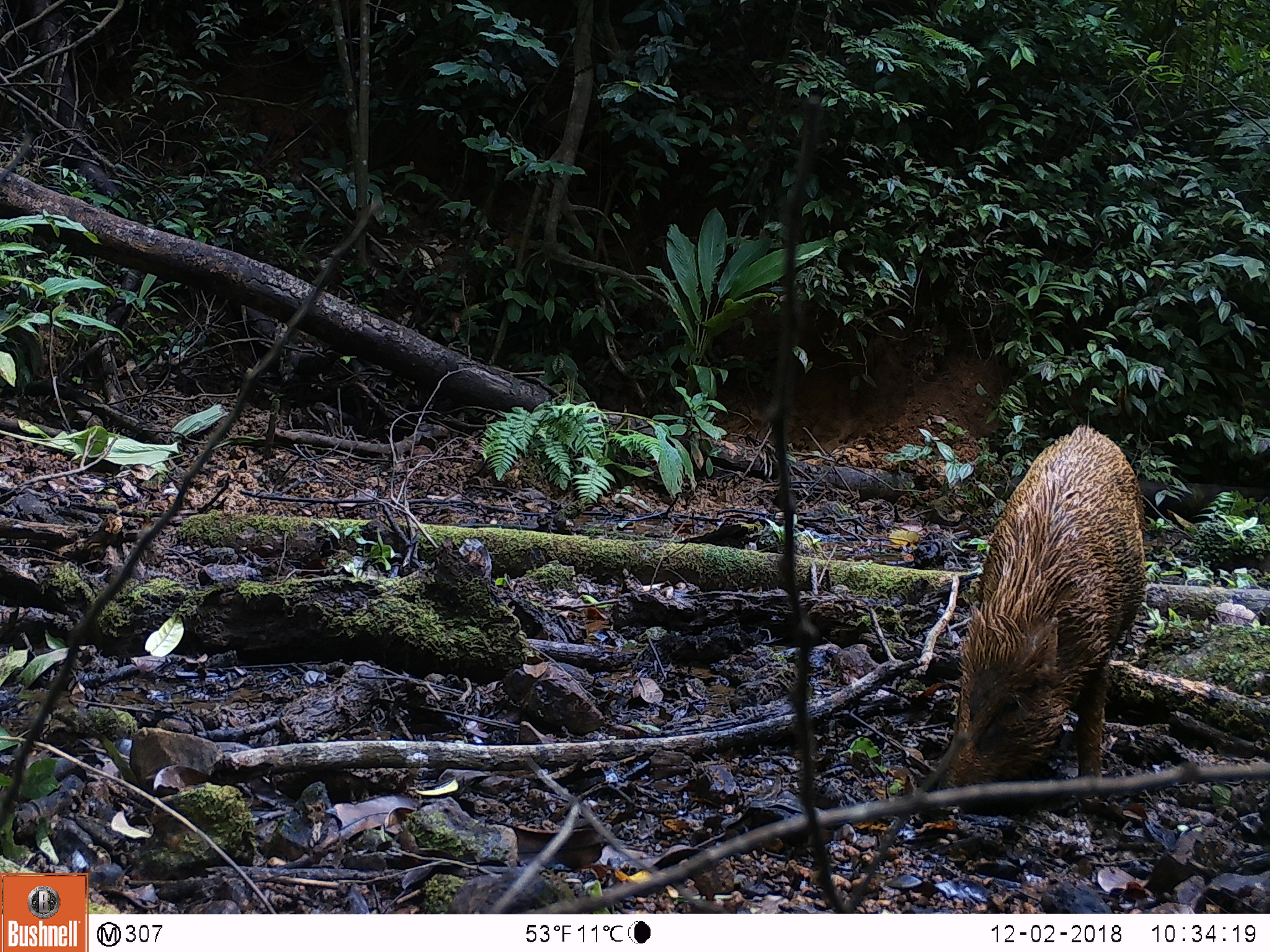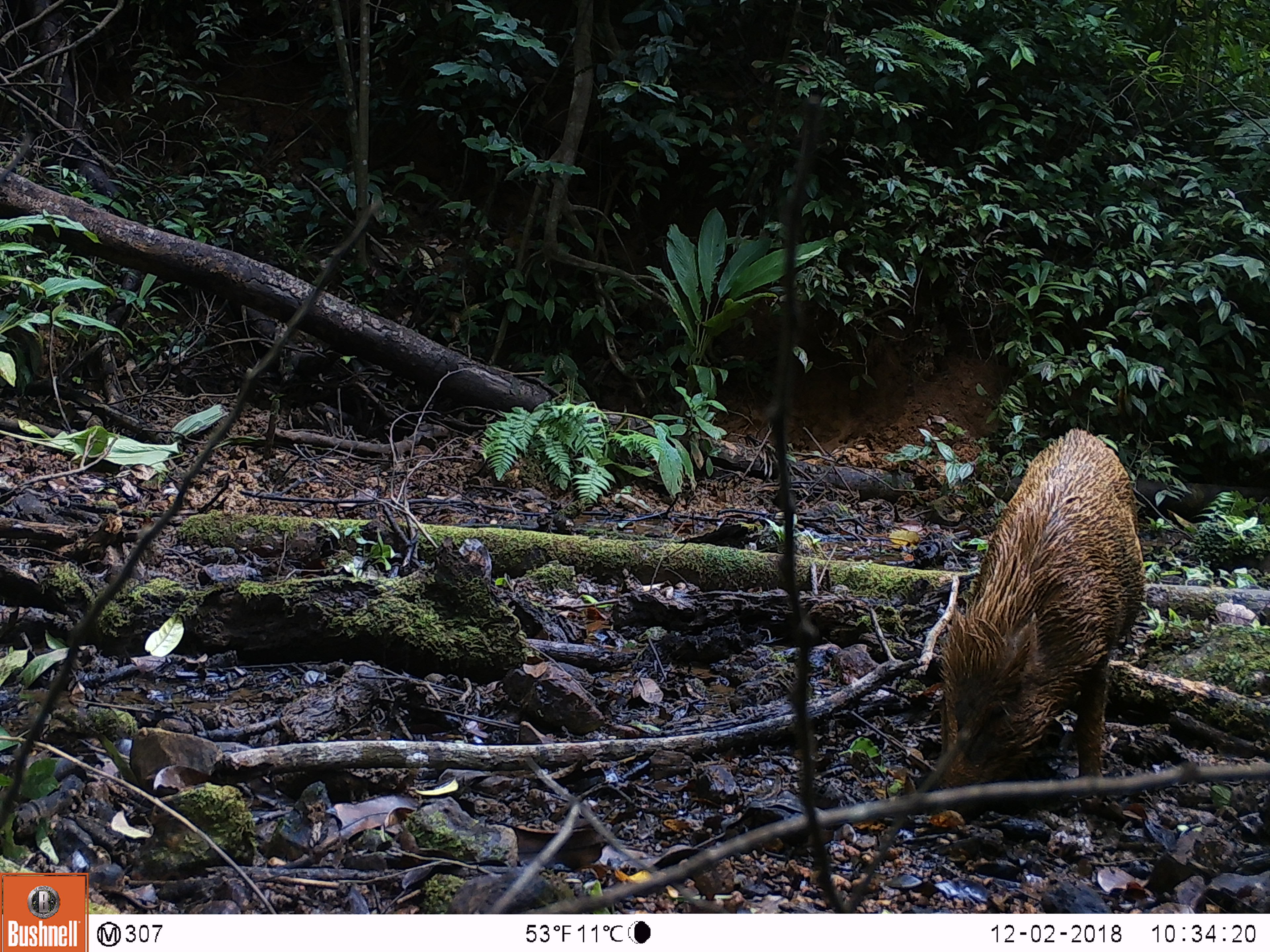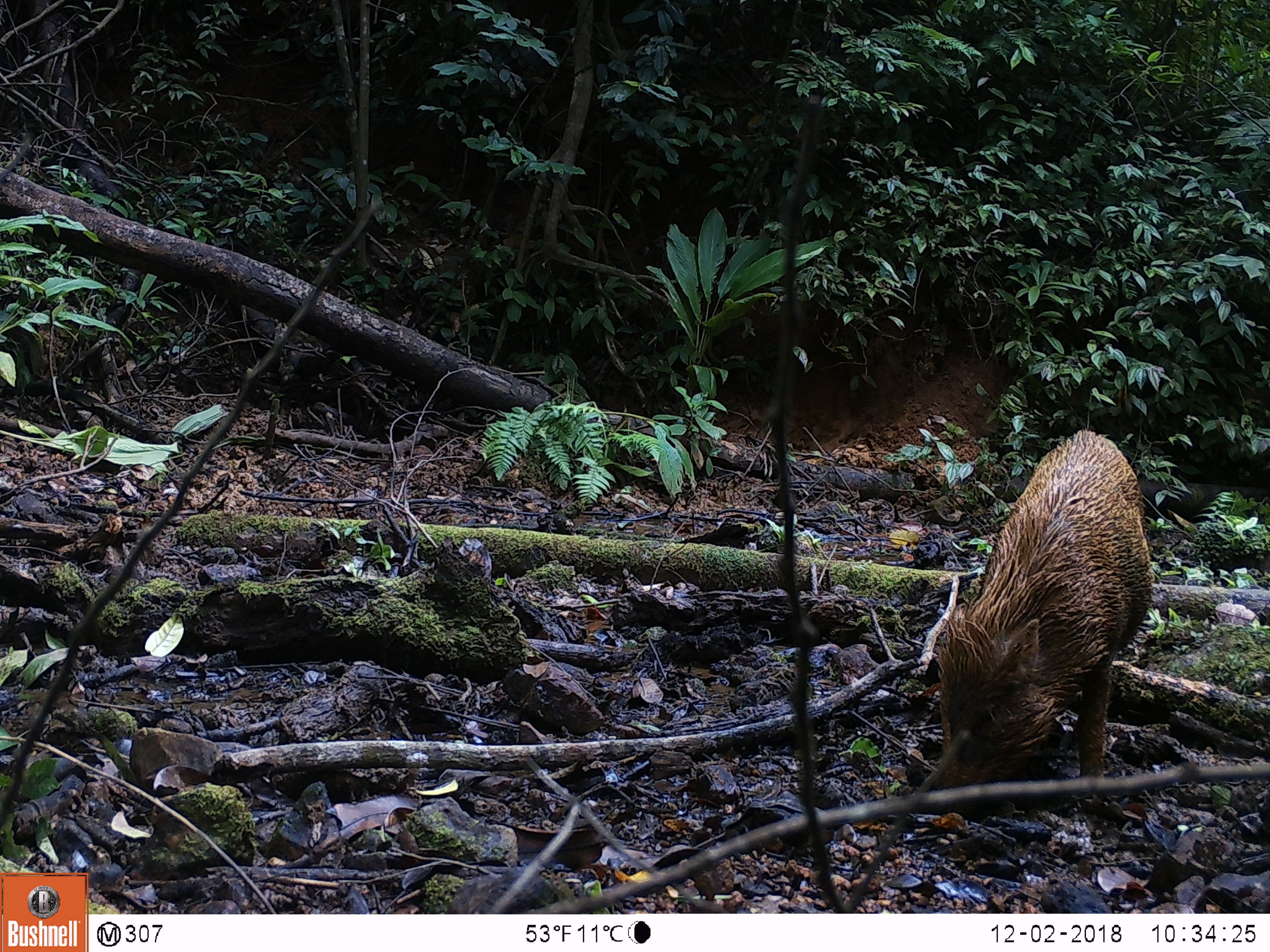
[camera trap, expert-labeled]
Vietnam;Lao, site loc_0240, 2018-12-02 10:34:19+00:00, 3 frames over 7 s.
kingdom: Animalia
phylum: Chordata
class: Mammalia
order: Artiodactyla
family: Suidae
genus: Sus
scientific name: Sus scrofa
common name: eurasian wild pig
Eurasian wild pig (Sus scrofa). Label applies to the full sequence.